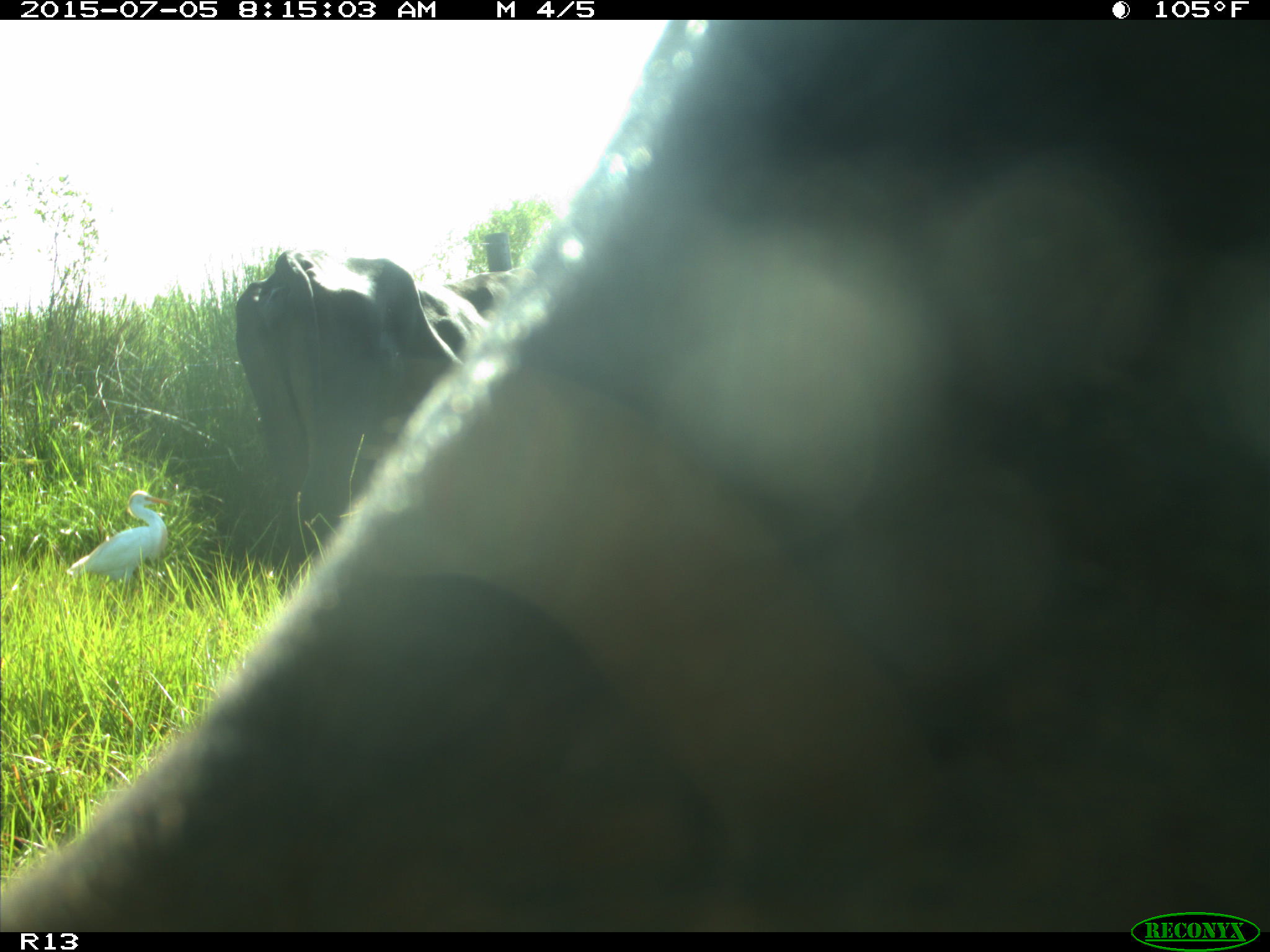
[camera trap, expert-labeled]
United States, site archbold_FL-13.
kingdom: Animalia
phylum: Chordata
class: Mammalia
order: Artiodactyla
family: Bovidae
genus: Bos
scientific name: Bos taurus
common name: domestic cow